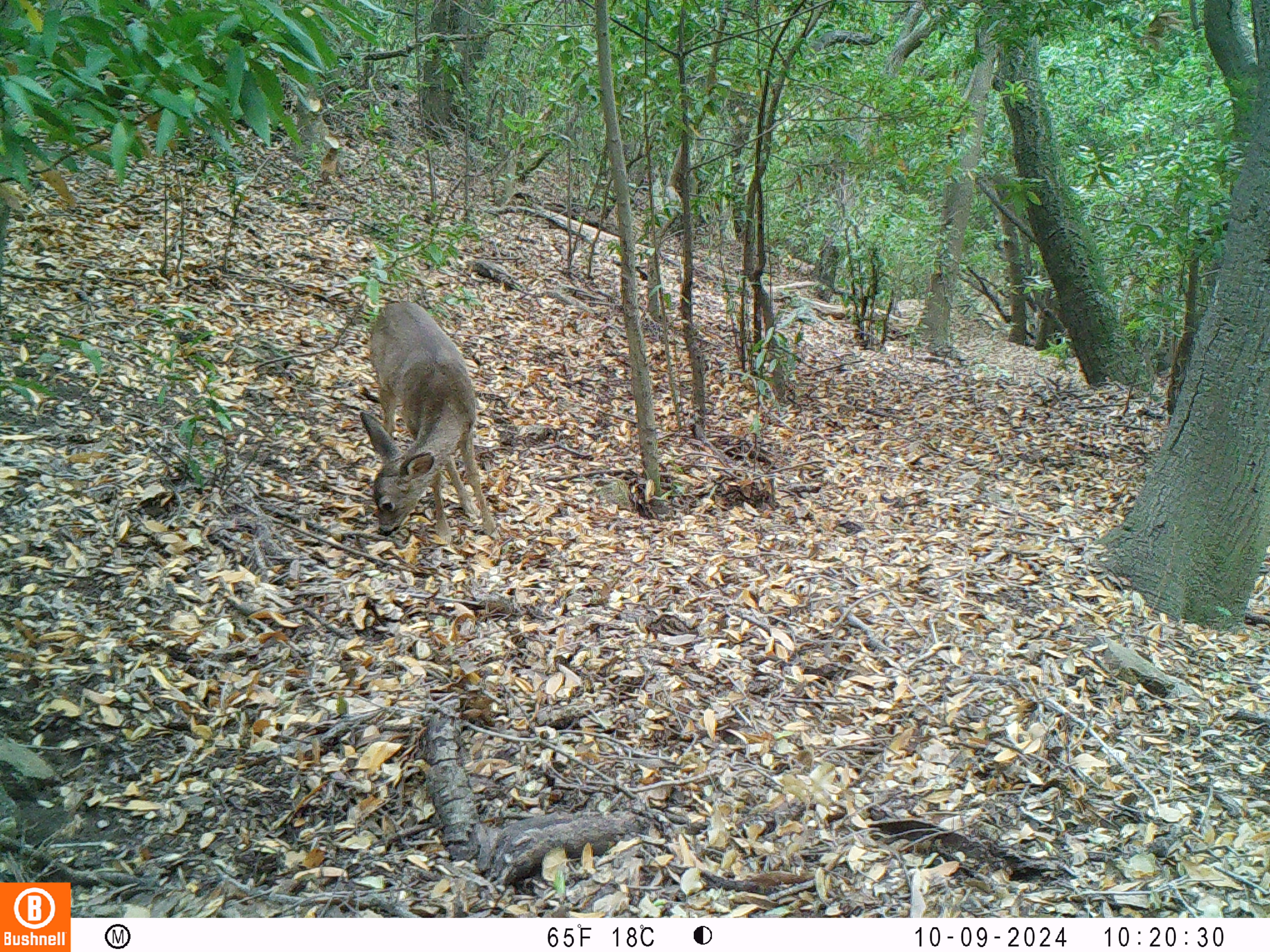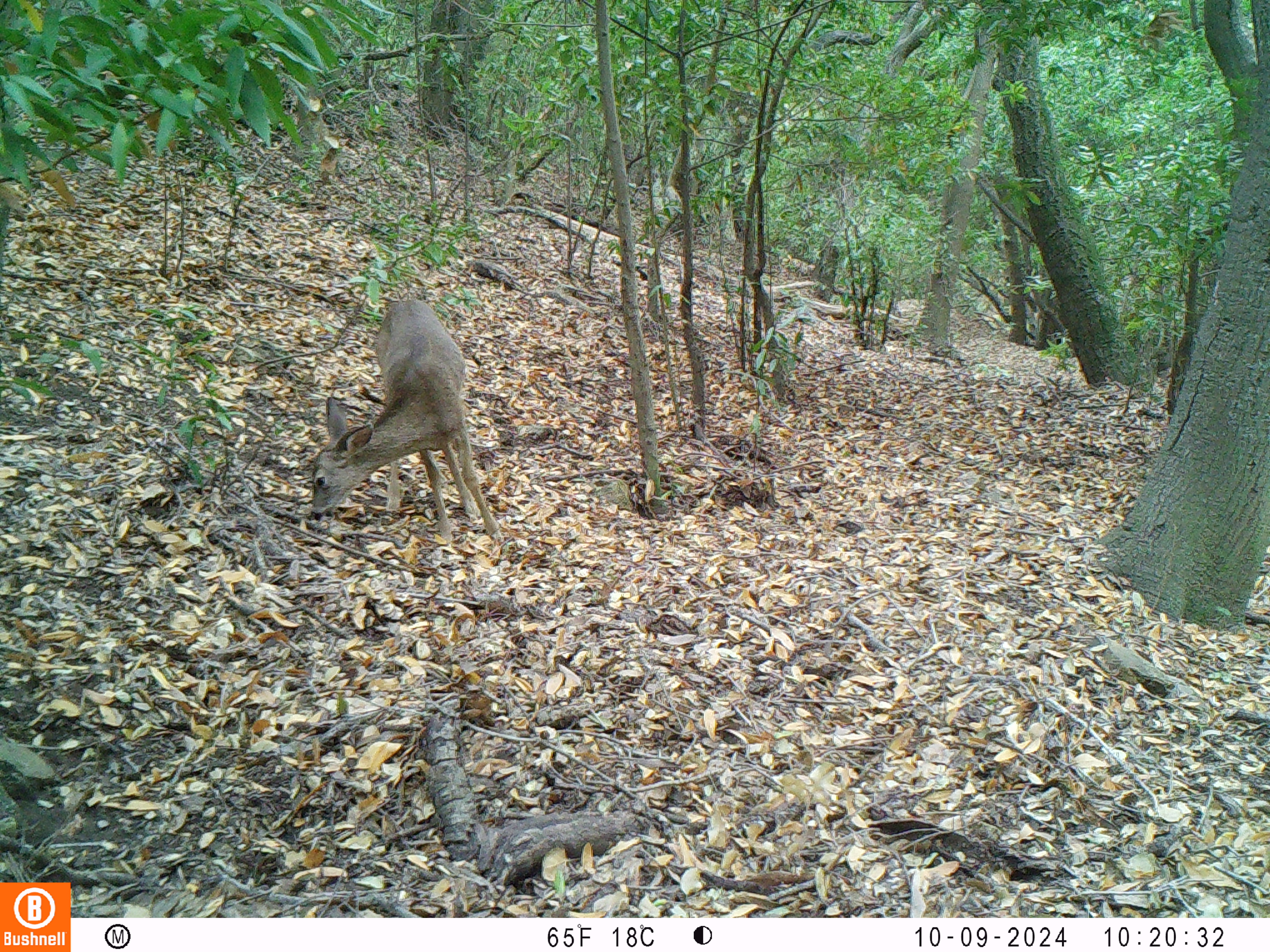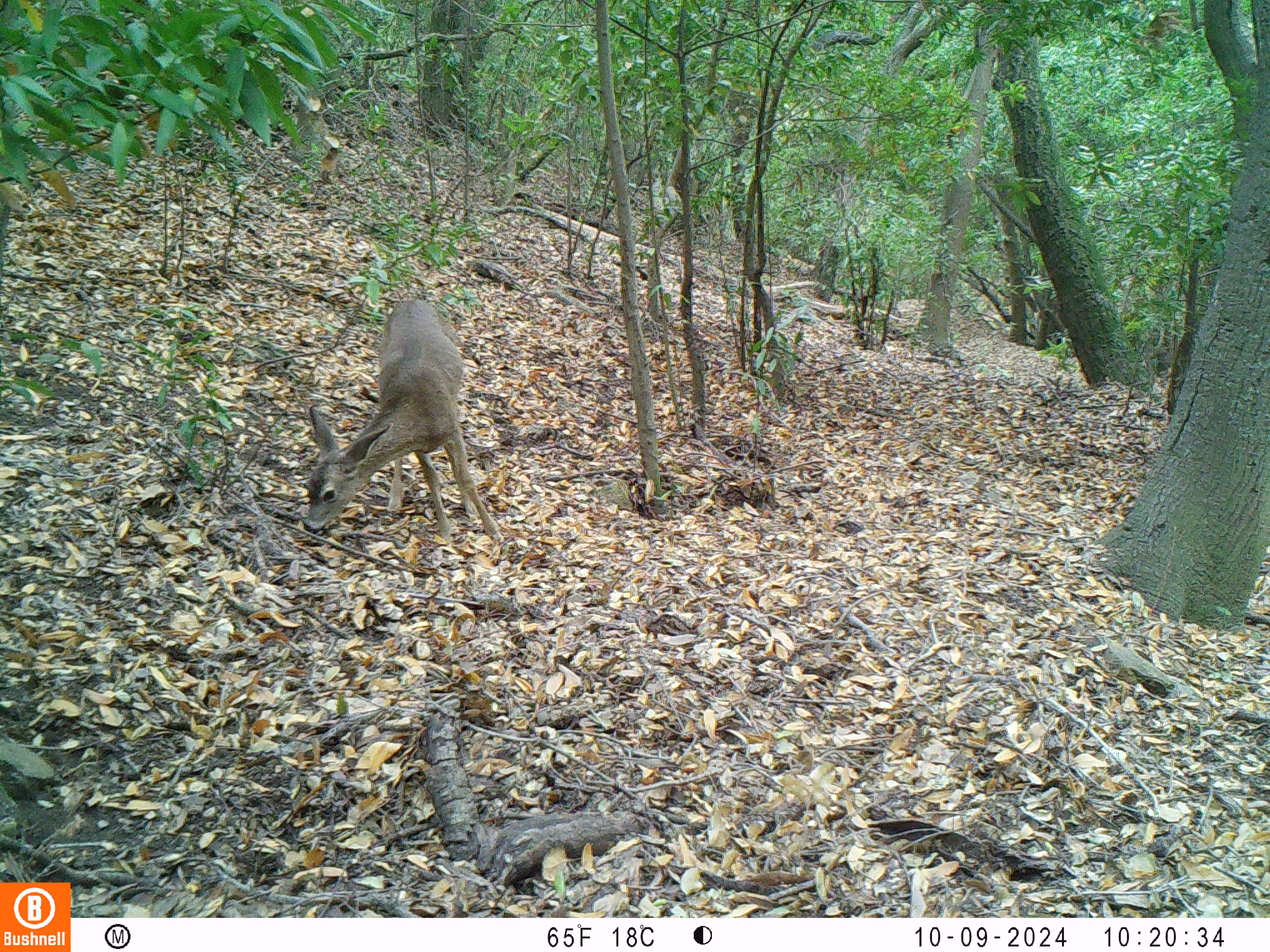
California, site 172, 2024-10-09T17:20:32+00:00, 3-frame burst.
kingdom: Animalia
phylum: Chordata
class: Mammalia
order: Artiodactyla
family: Cervidae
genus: Odocoileus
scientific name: Odocoileus hemionus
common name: mule deer